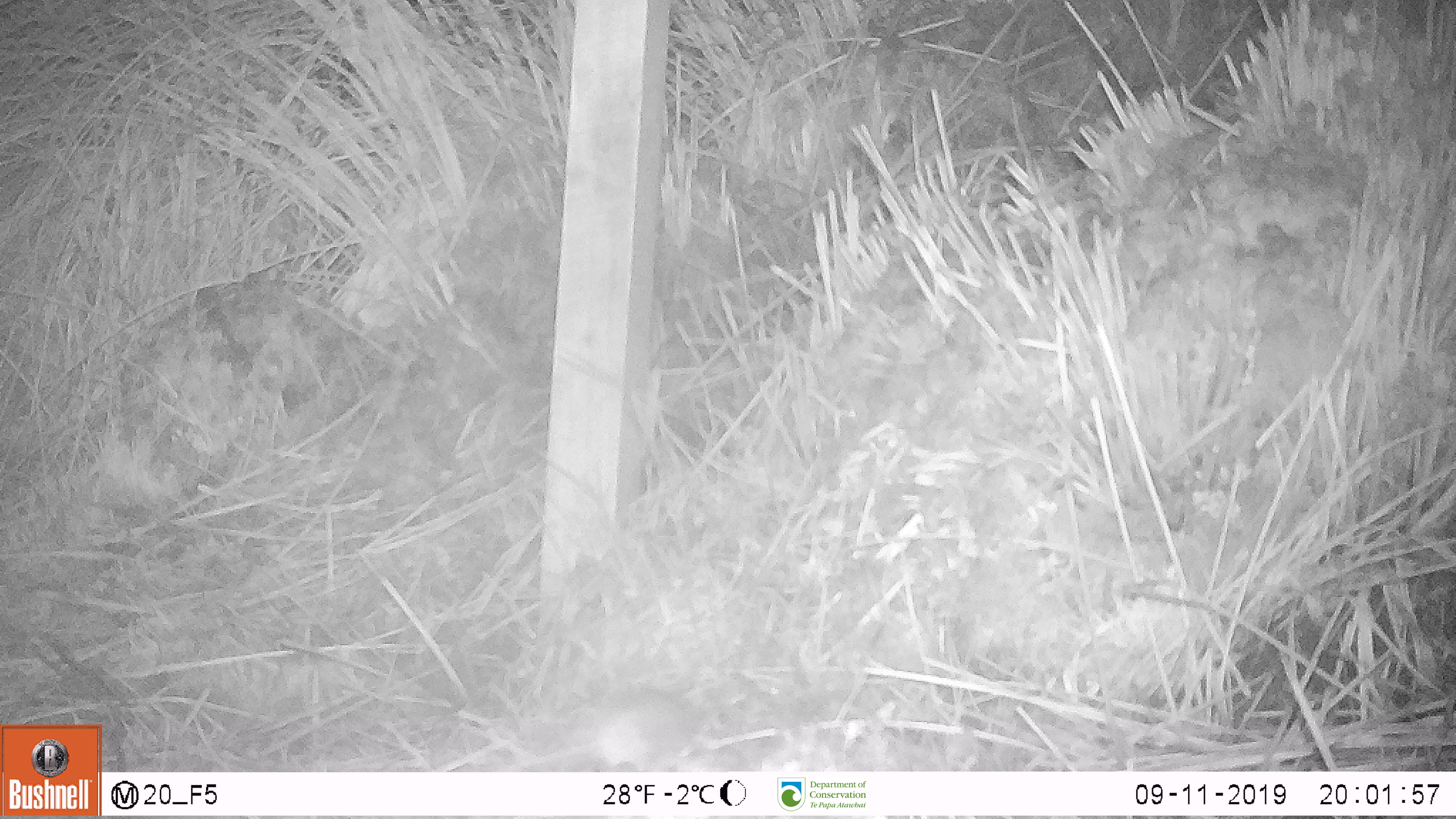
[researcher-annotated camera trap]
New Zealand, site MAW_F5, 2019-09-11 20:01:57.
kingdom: Animalia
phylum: Chordata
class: Mammalia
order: Rodentia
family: Muridae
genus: Mus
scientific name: Mus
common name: mouse